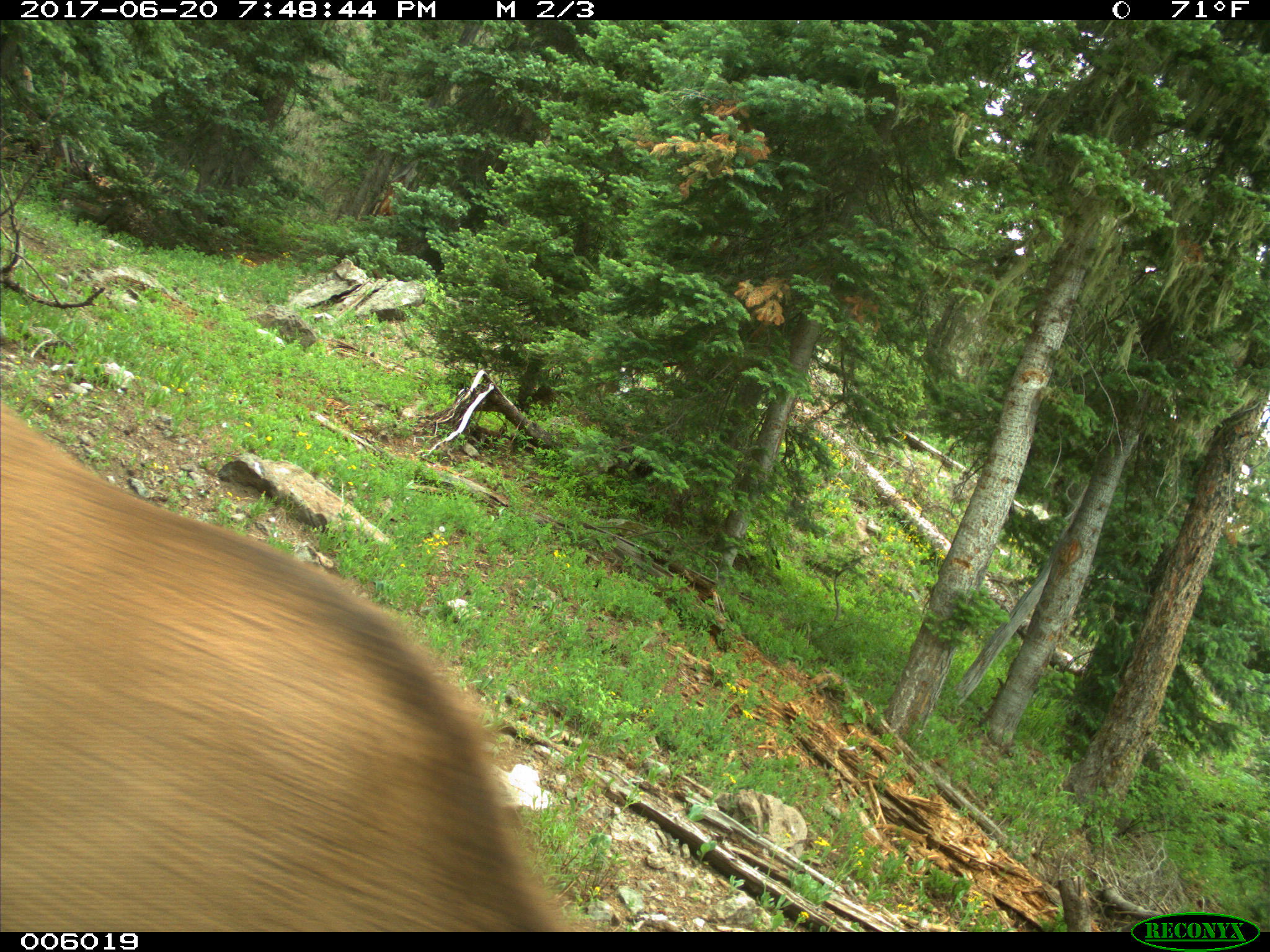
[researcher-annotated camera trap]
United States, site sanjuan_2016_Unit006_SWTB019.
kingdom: Animalia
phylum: Chordata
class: Mammalia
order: Artiodactyla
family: Cervidae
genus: Cervus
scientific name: Cervus elaphus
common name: red deer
Cervus elaphus (red deer).